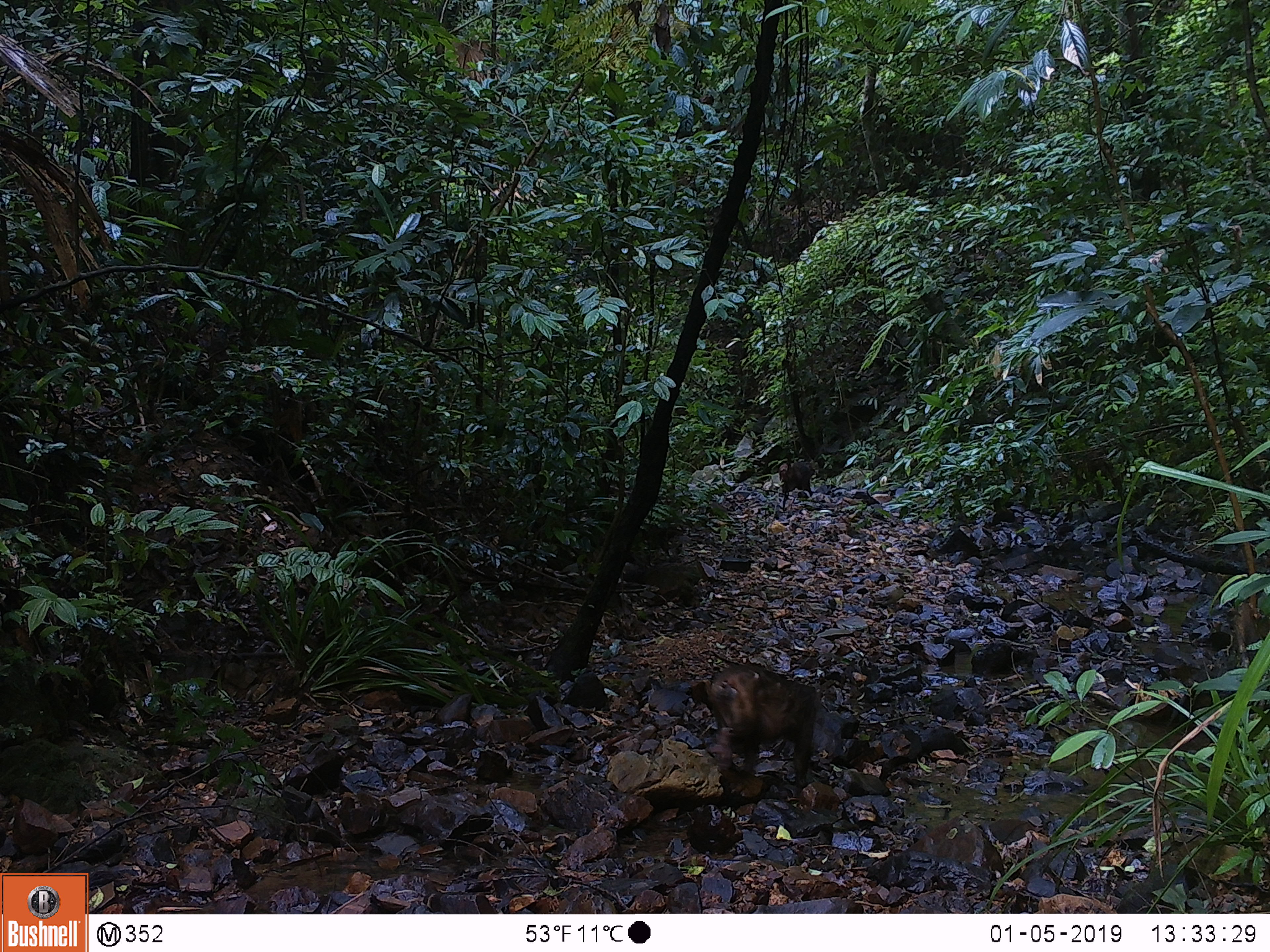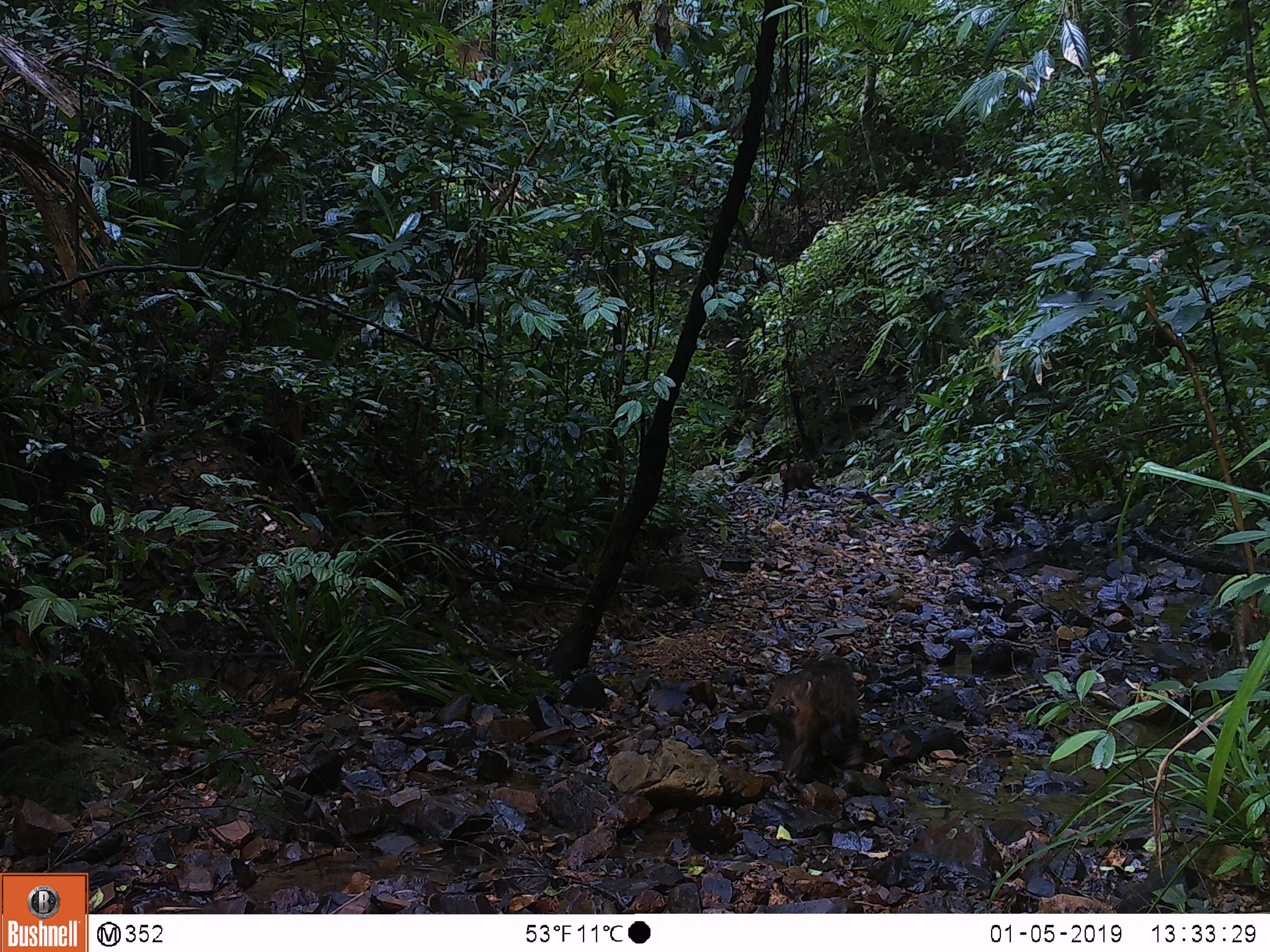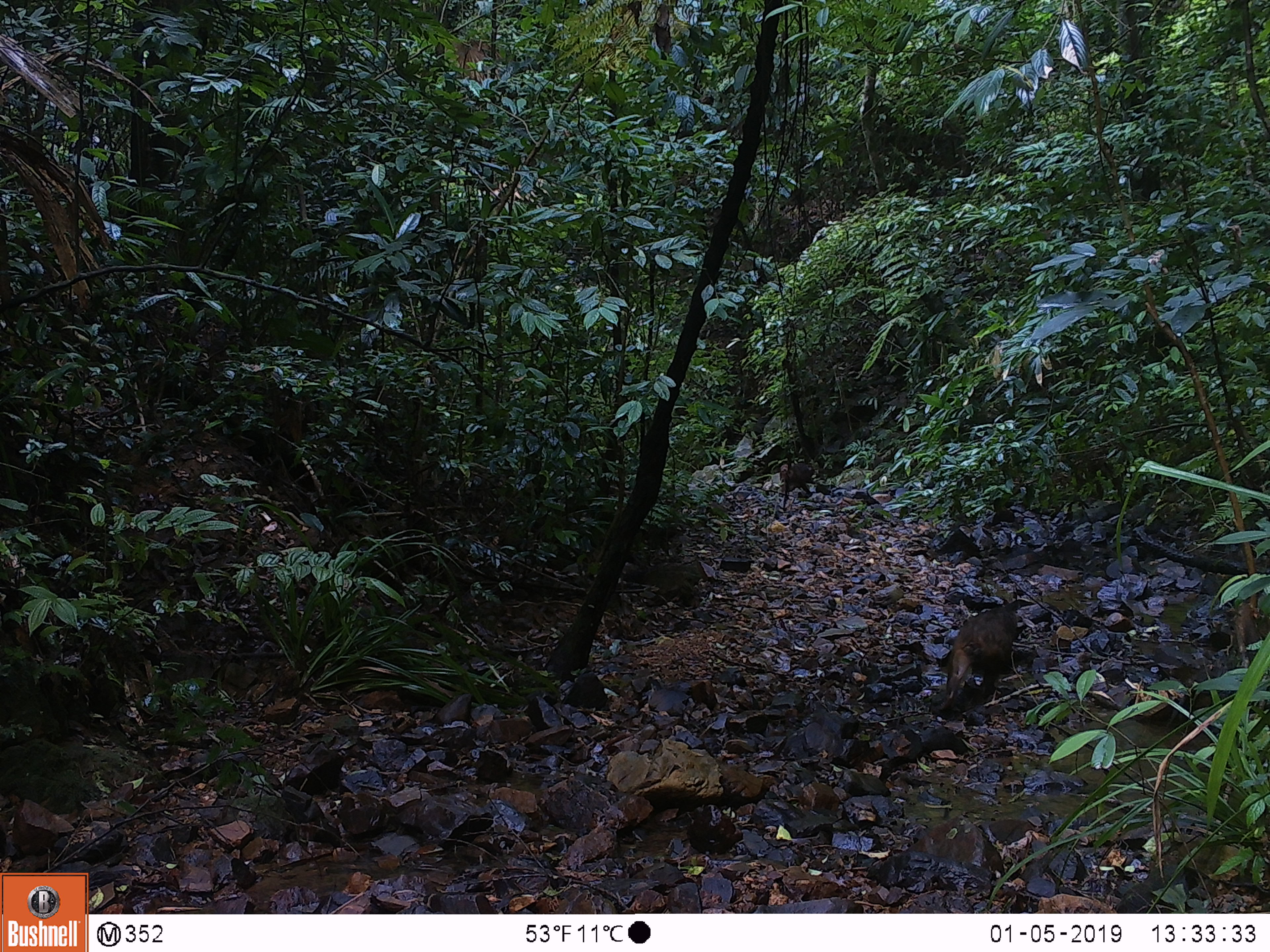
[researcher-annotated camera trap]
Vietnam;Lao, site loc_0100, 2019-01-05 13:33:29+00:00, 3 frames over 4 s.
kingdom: Animalia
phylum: Chordata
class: Mammalia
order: Primates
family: Cercopithecidae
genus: Macaca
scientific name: Macaca arctoides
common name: stump-tailed macaque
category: stump tailed macaque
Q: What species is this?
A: Stump tailed macaque (stump-tailed macaque) (Macaca arctoides).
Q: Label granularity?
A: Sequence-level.